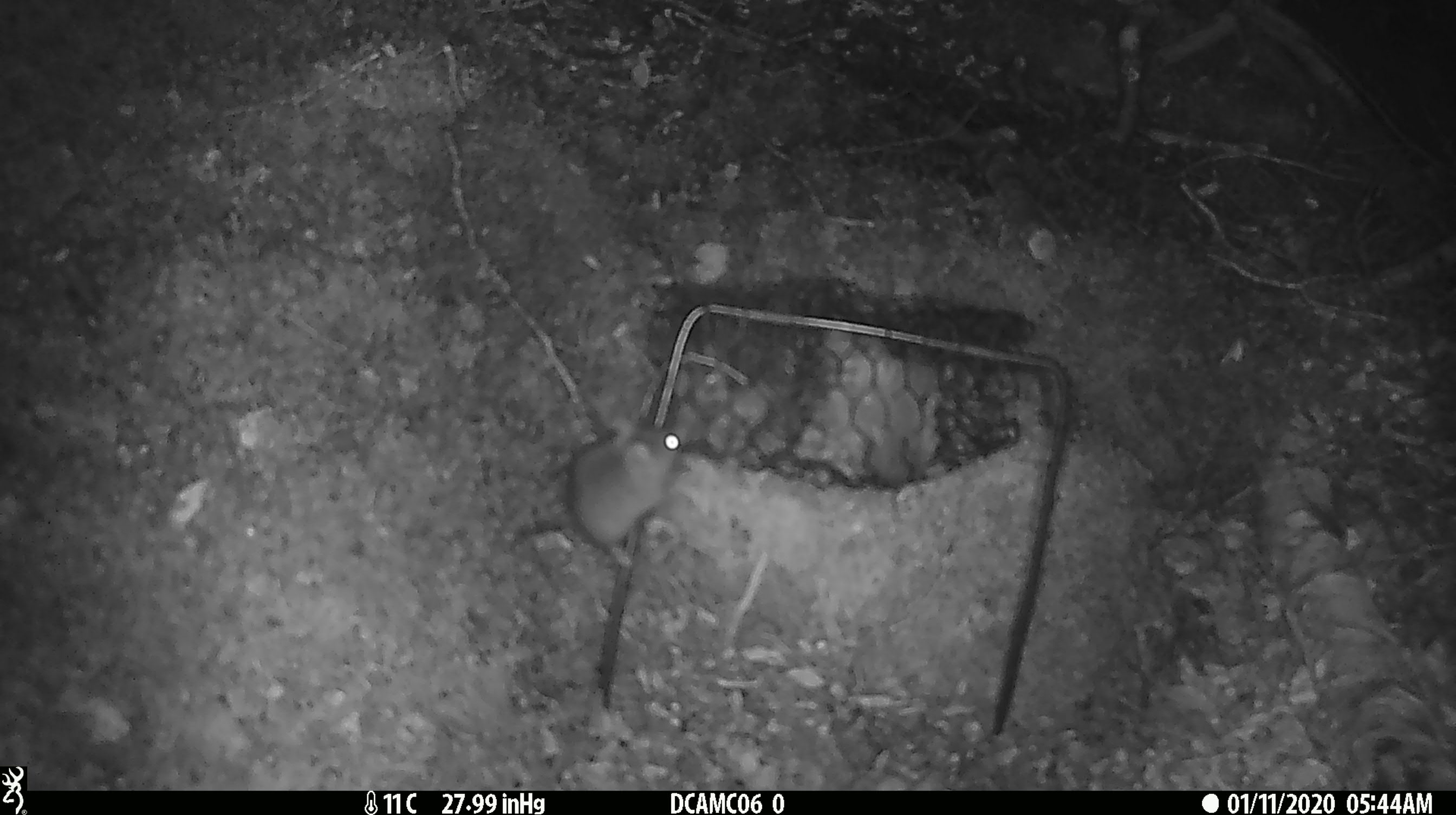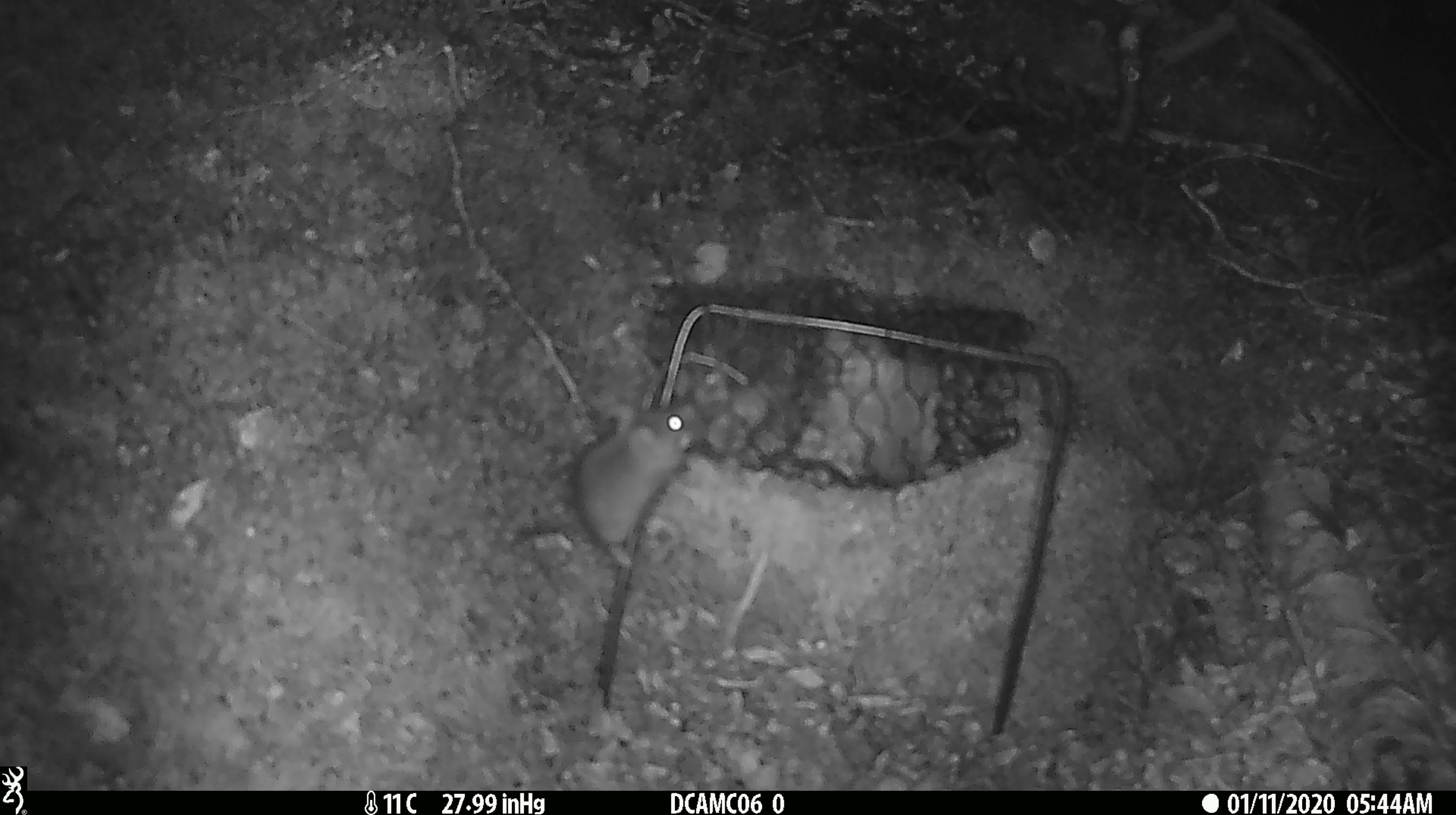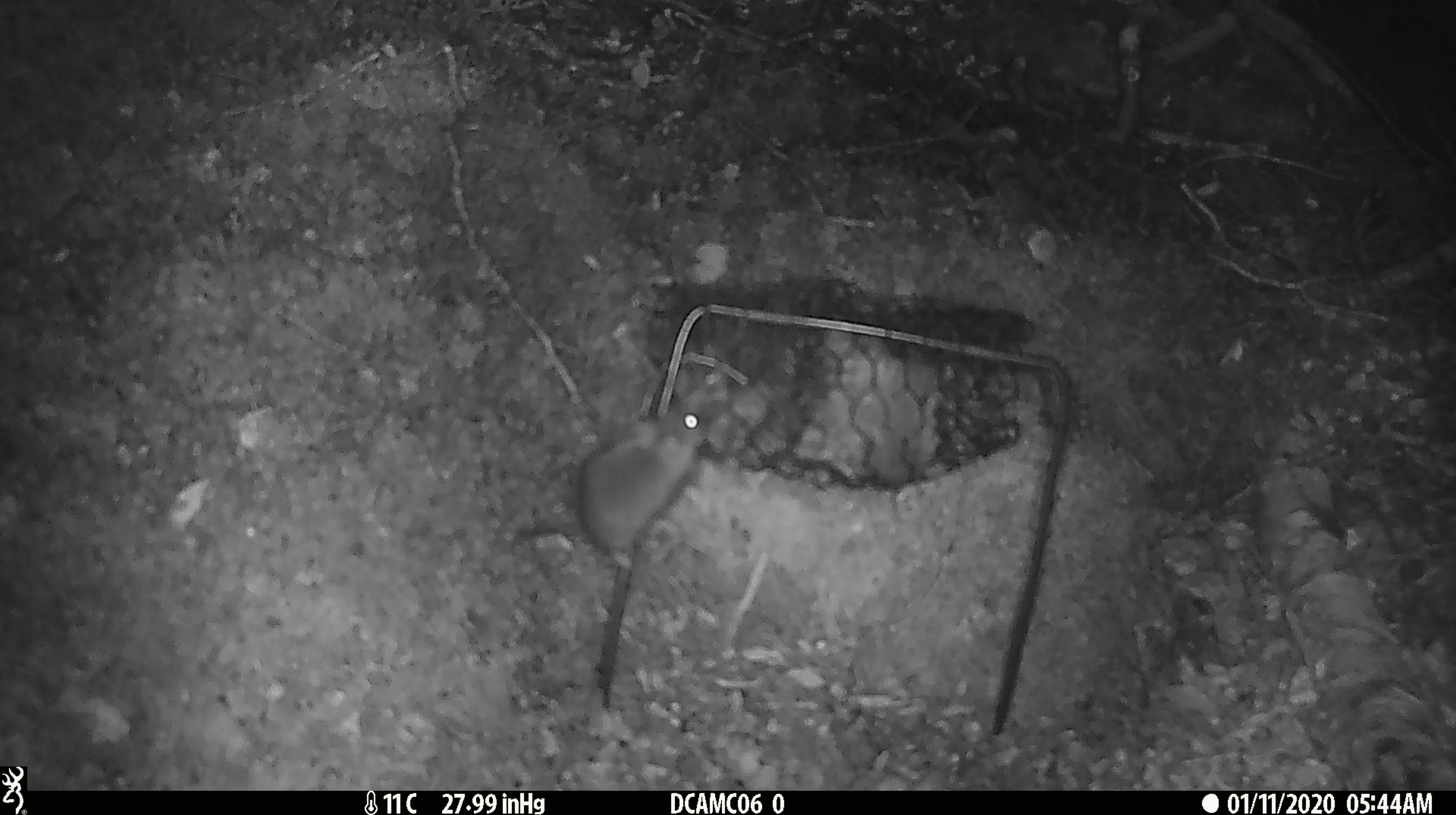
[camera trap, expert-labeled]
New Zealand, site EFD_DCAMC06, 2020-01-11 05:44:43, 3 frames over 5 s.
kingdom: Animalia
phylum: Chordata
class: Mammalia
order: Rodentia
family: Muridae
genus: Mus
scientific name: Mus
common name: mouse